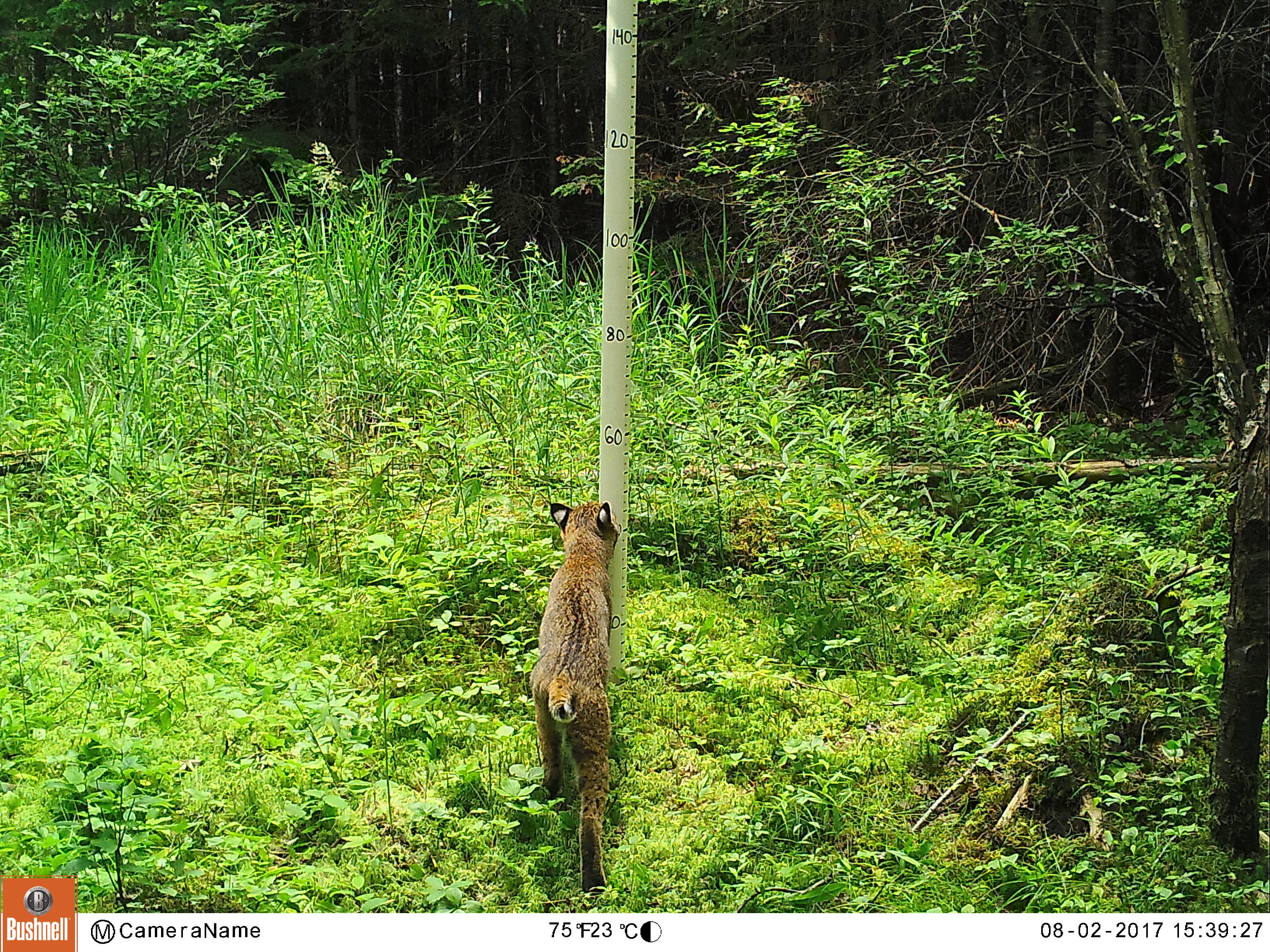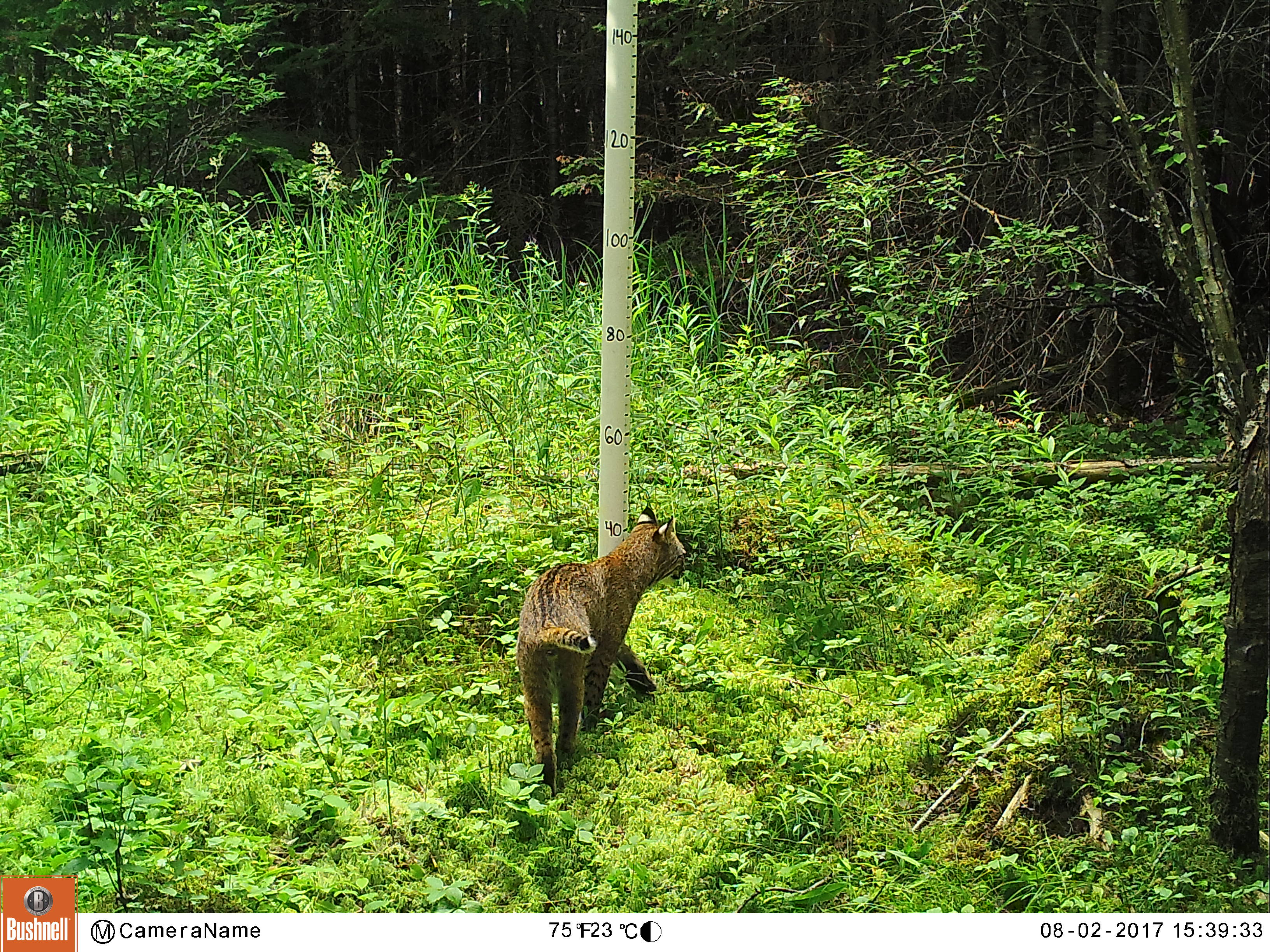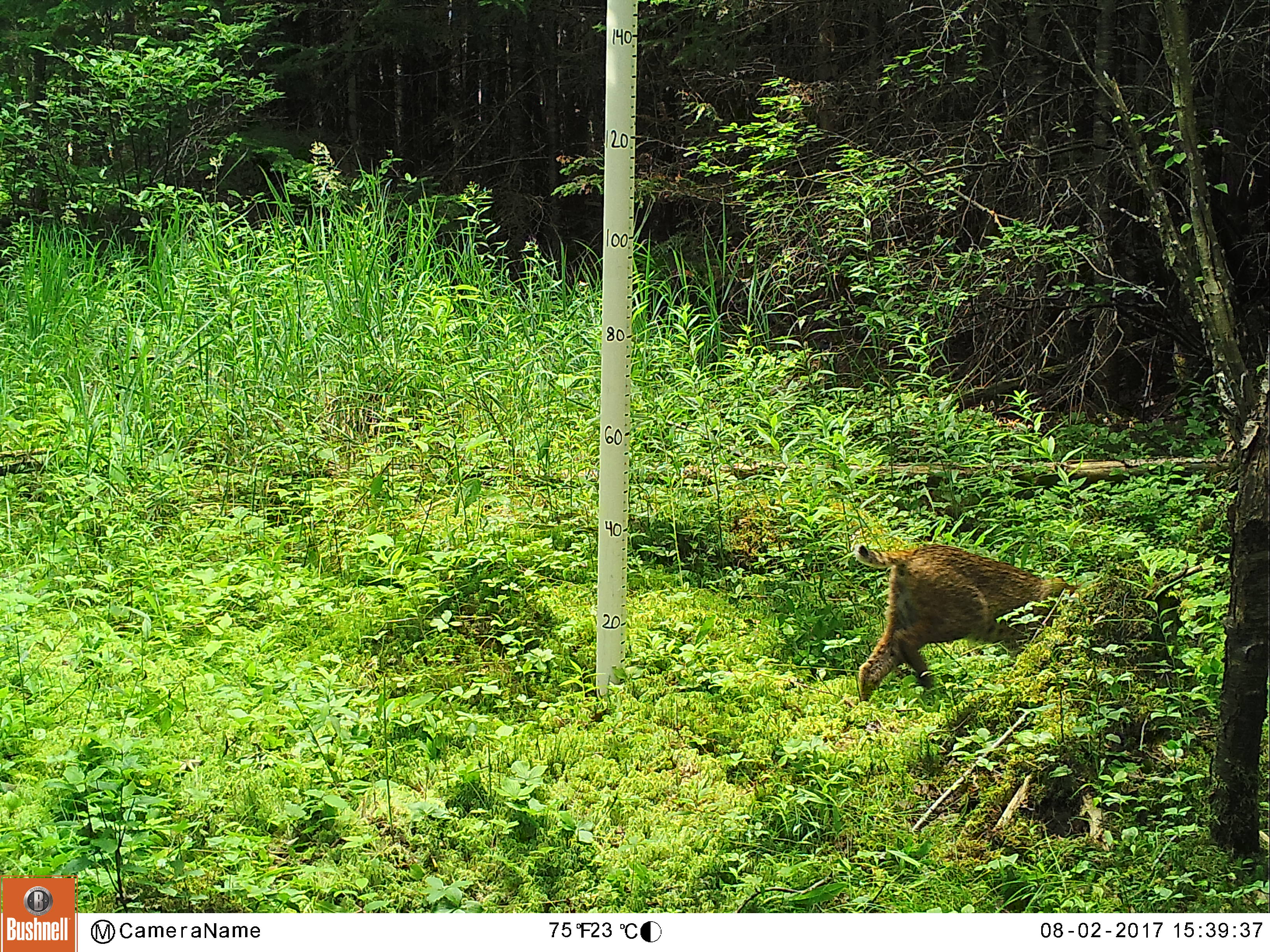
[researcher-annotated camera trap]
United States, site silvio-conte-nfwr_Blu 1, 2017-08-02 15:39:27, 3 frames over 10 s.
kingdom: Animalia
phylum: Chordata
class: Mammalia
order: Carnivora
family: Felidae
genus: Lynx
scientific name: Lynx rufus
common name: bobcat